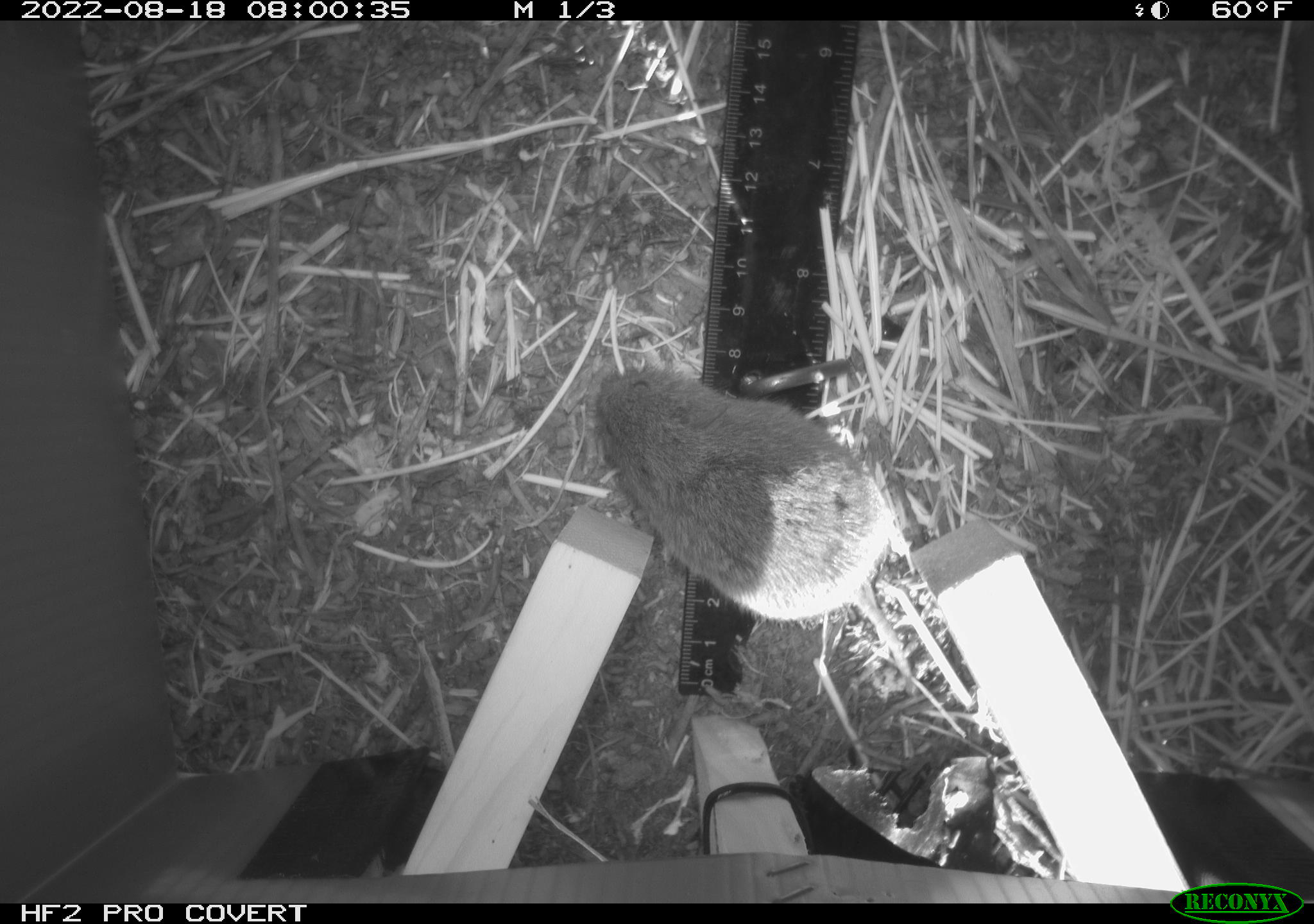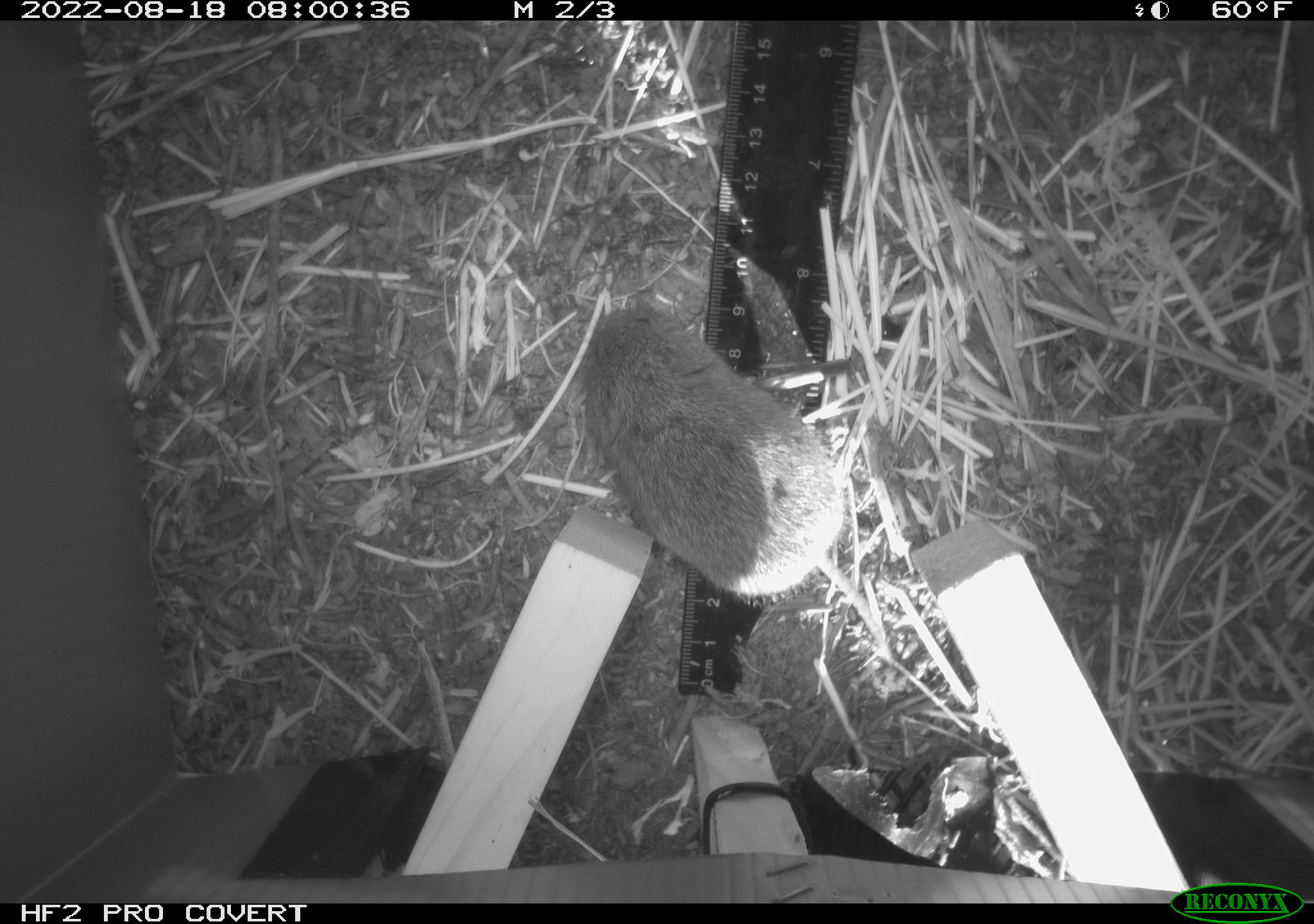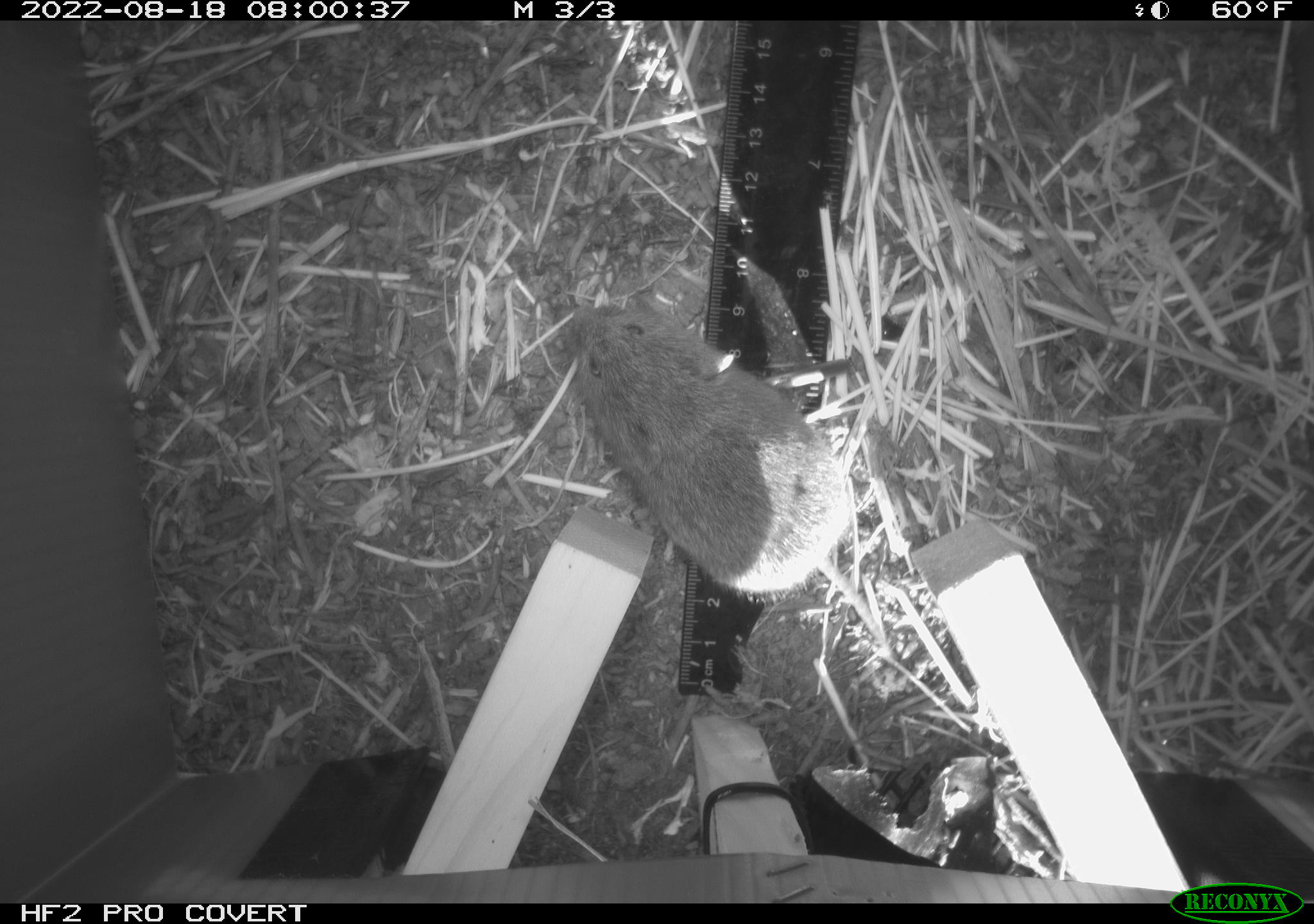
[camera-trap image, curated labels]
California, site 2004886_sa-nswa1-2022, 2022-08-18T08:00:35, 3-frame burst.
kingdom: Animalia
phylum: Chordata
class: Mammalia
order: Rodentia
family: Cricetidae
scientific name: Cricetidae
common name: hamsters, voles, lemmings, and allies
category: cricetidae family